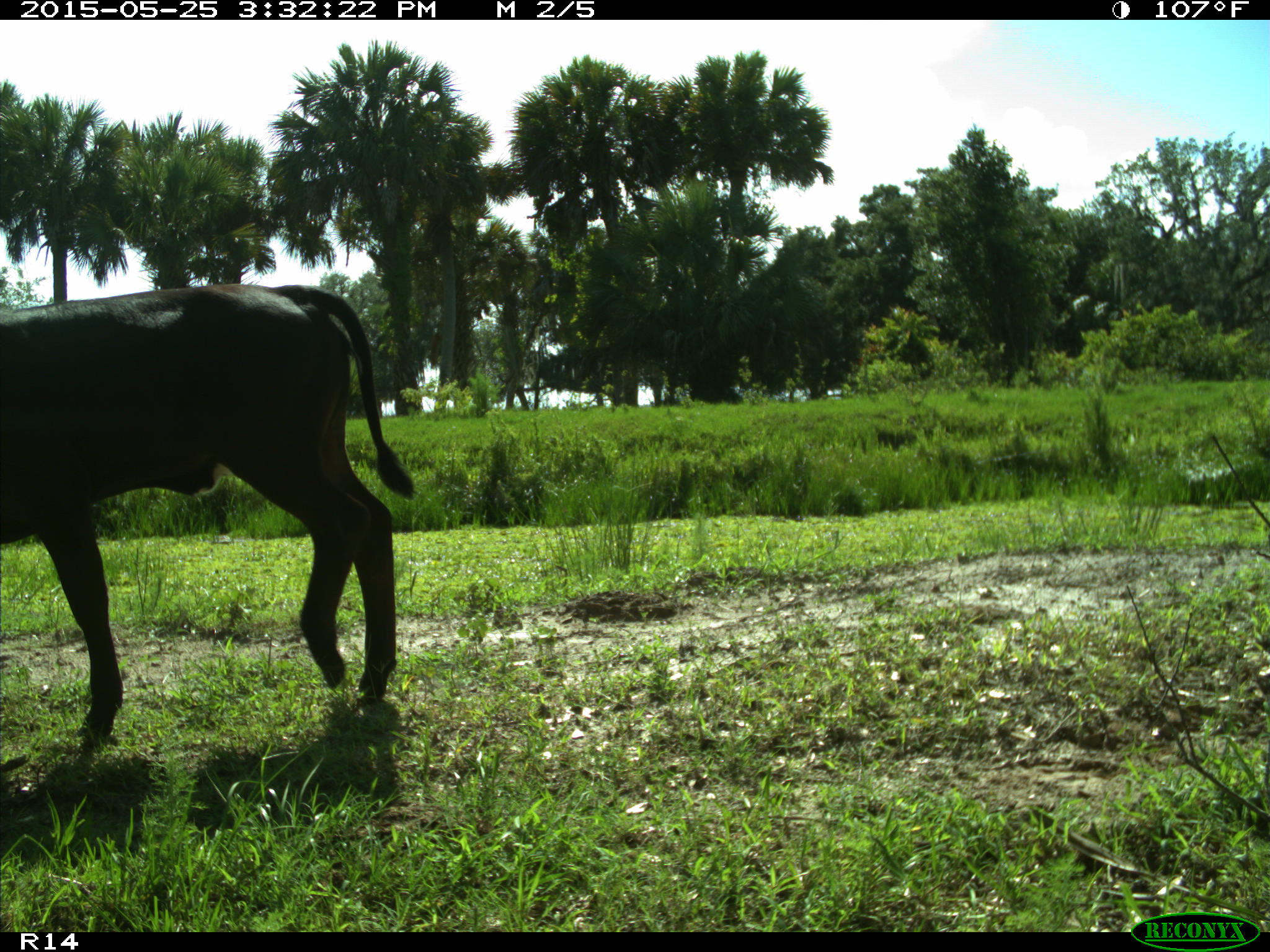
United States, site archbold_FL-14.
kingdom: Animalia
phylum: Chordata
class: Mammalia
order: Artiodactyla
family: Bovidae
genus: Bos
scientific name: Bos taurus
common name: domestic cow